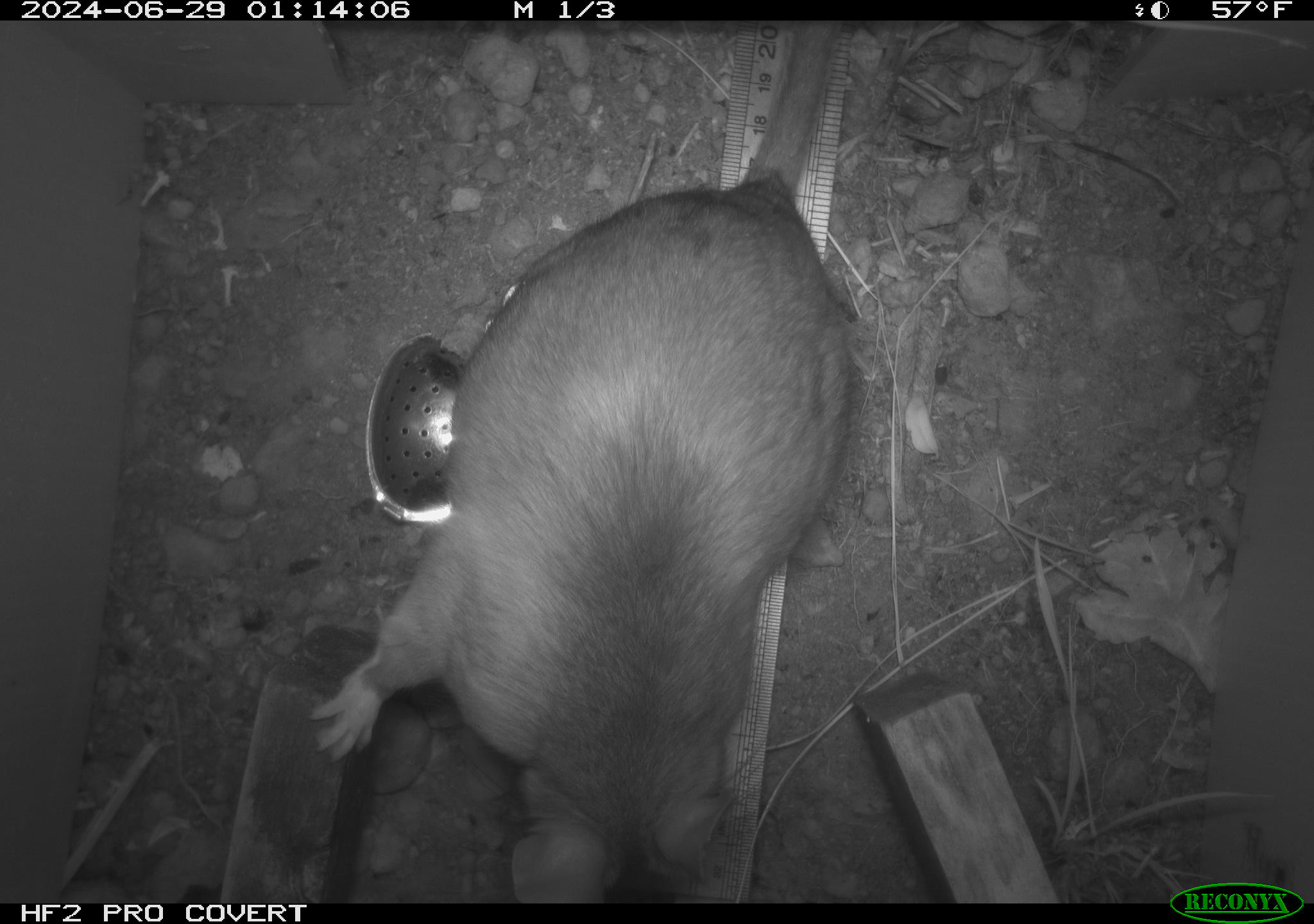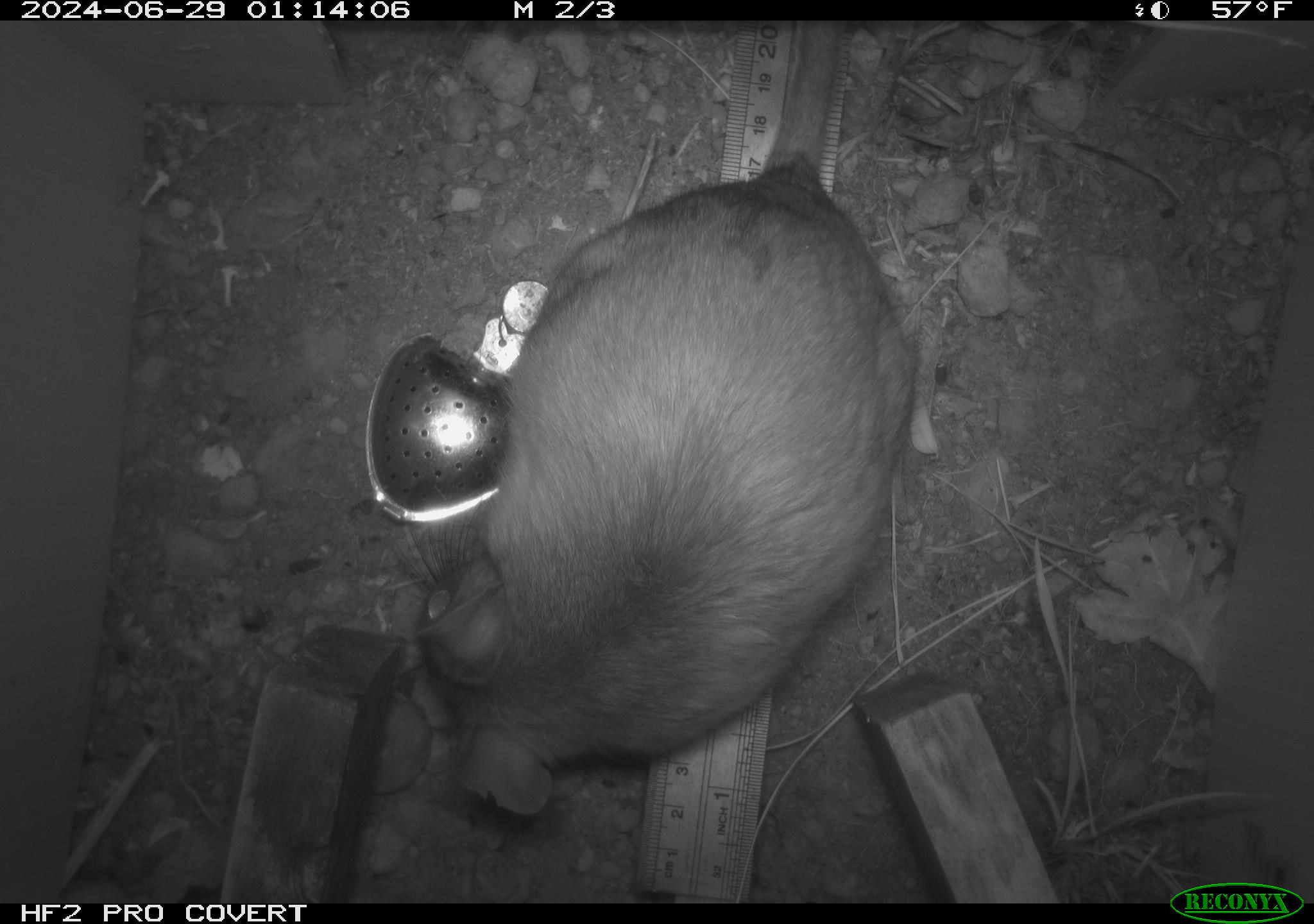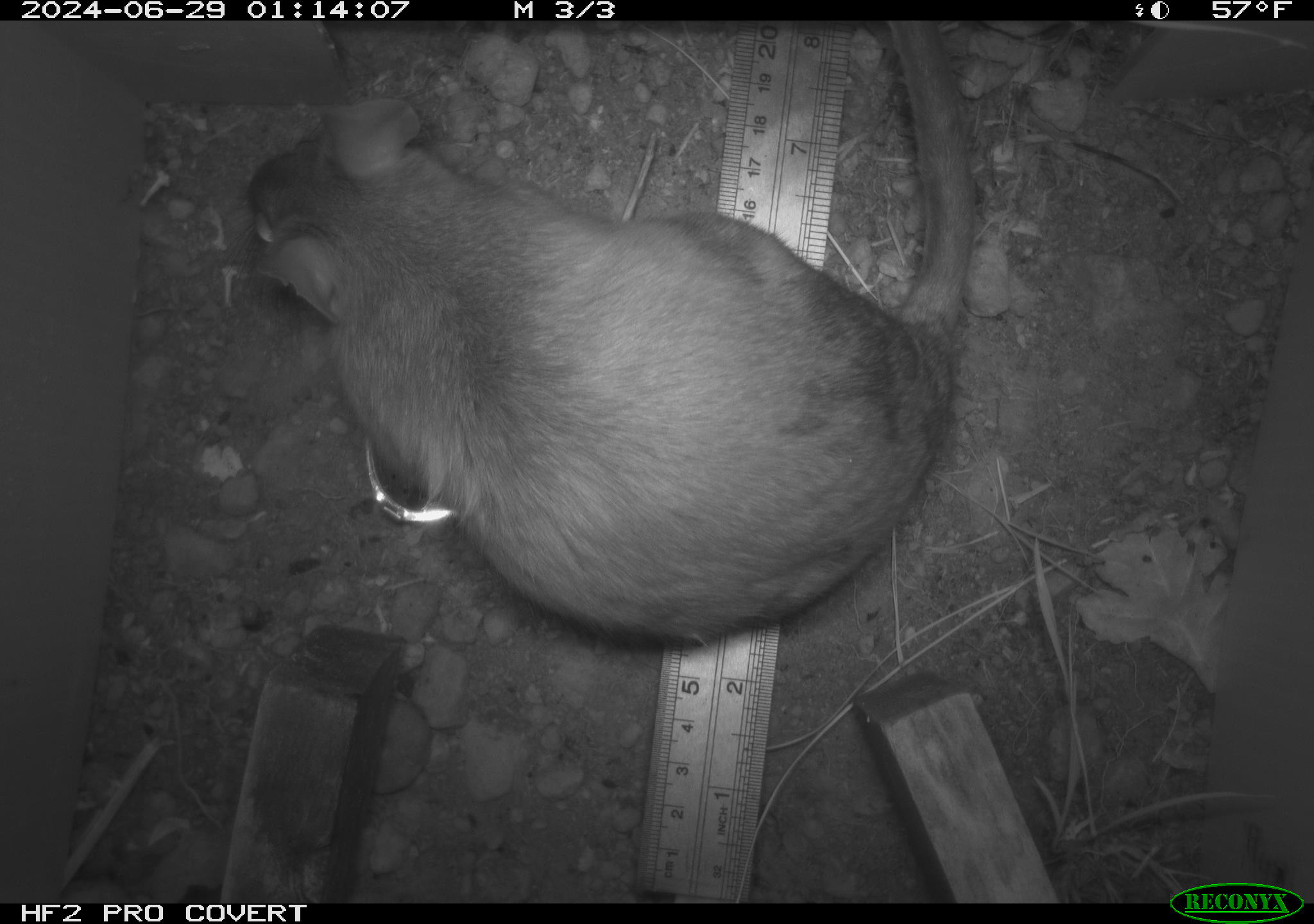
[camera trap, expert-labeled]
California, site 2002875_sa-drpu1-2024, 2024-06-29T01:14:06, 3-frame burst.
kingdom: Animalia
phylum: Chordata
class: Mammalia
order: Rodentia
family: Cricetidae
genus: Neotoma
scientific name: Neotoma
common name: pack rat or woodrat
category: neotoma species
Neotoma species (pack rat or woodrat) (Neotoma).